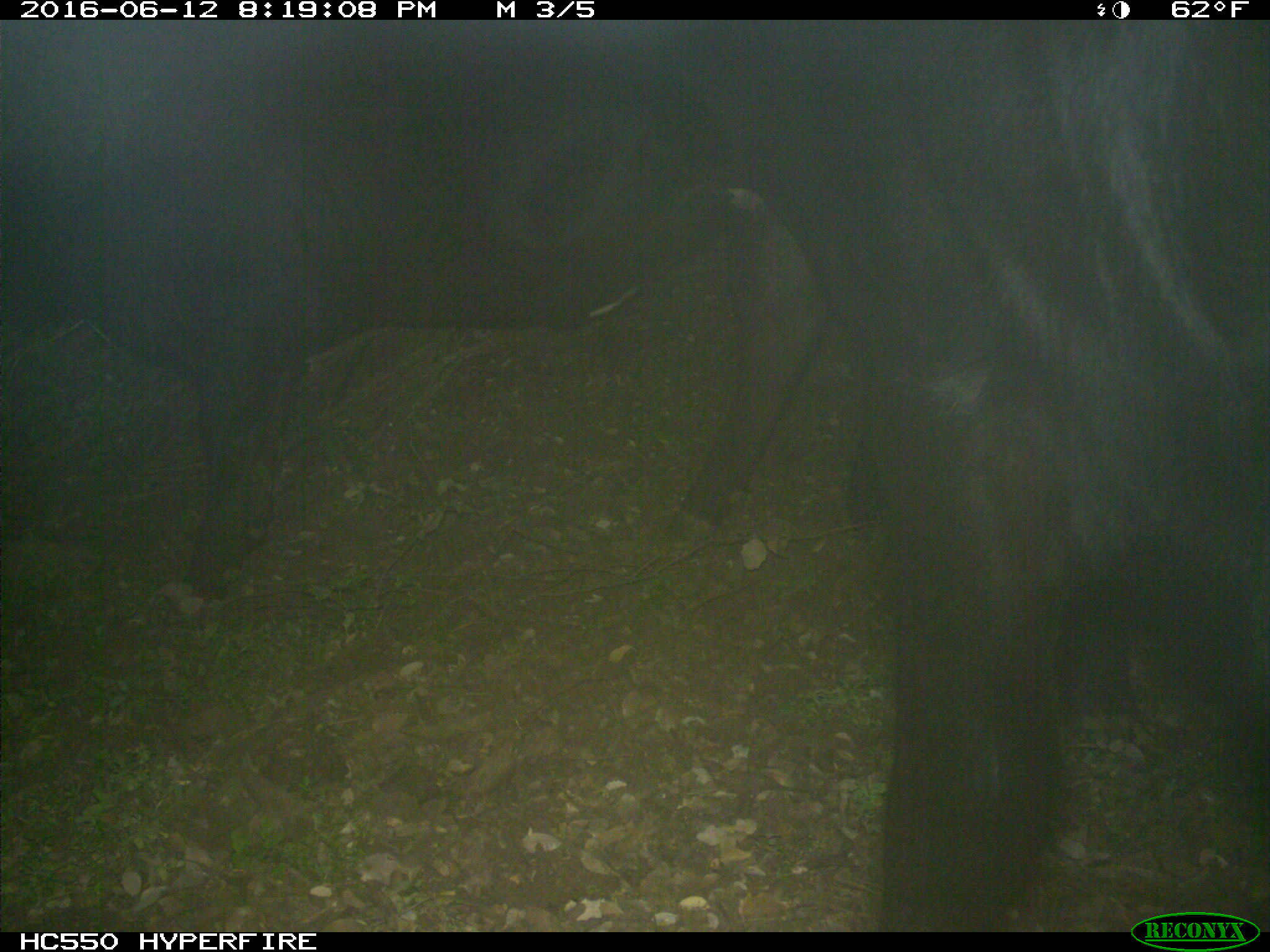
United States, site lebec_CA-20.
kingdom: Animalia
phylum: Chordata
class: Mammalia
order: Artiodactyla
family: Bovidae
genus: Bos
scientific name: Bos taurus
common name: domestic cow